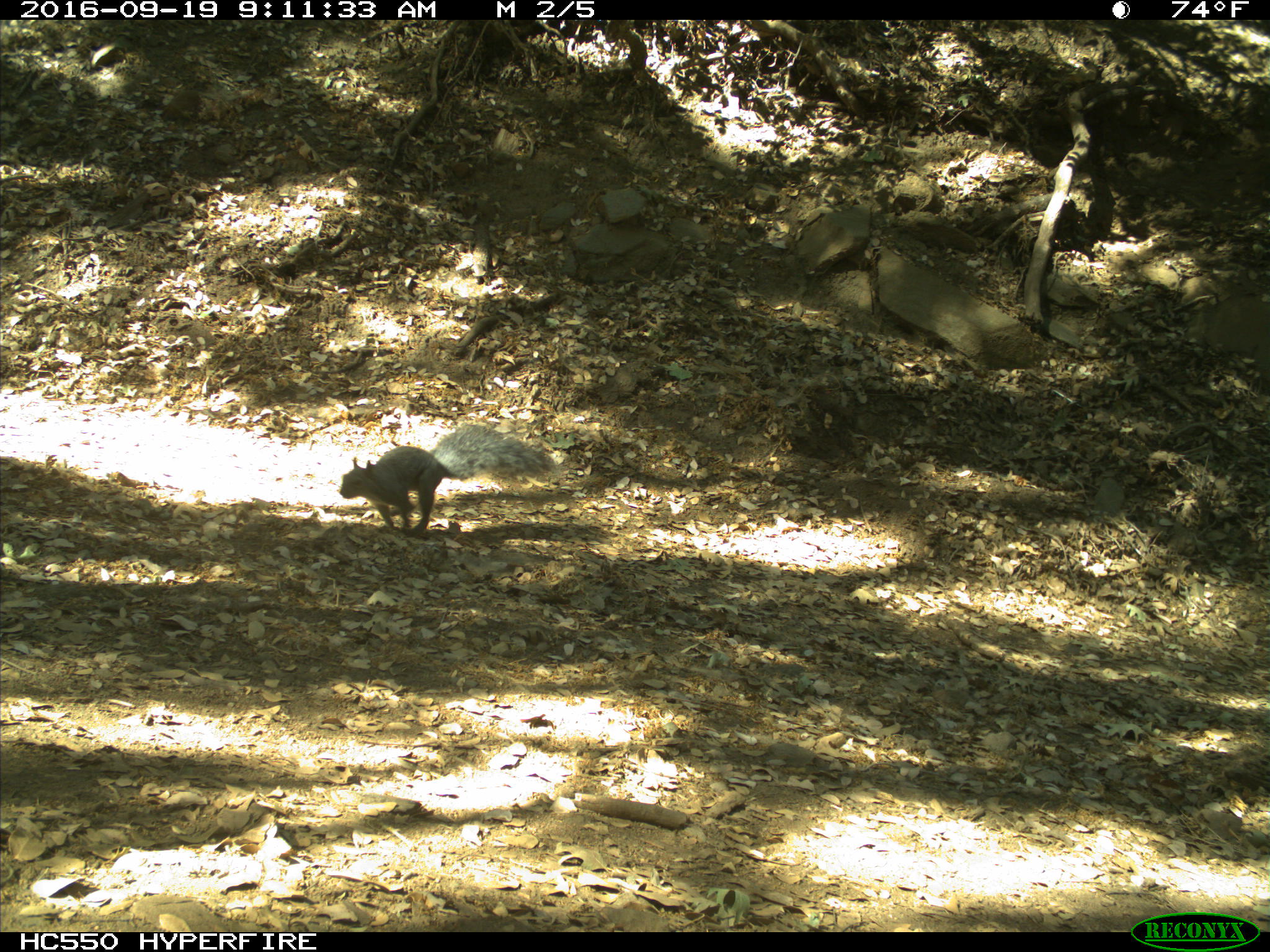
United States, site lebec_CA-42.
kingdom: Animalia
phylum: Chordata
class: Mammalia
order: Rodentia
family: Sciuridae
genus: Sciurus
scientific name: Sciurus carolinensis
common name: eastern gray squirrel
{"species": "Sciurus carolinensis (eastern gray squirrel)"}